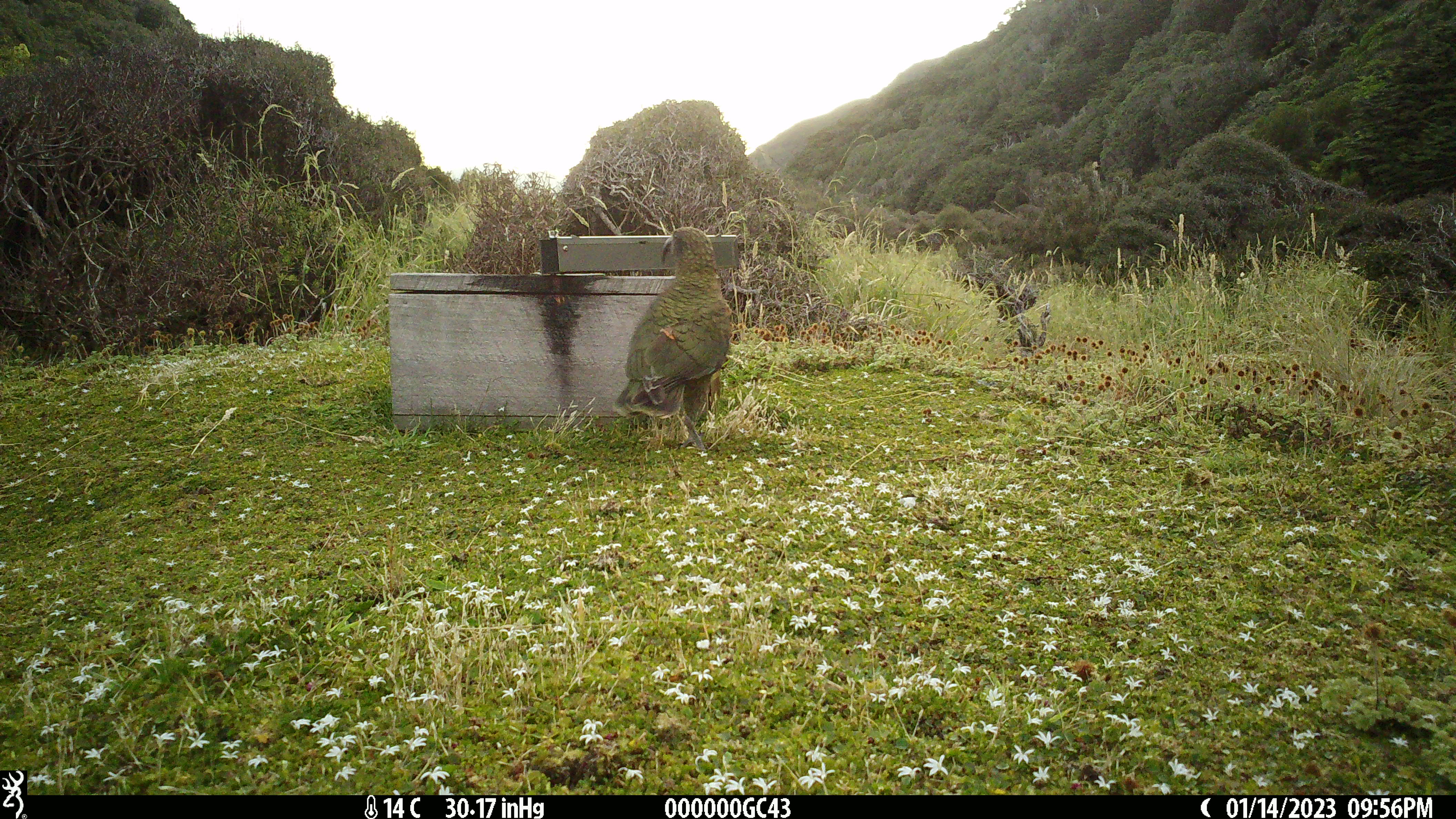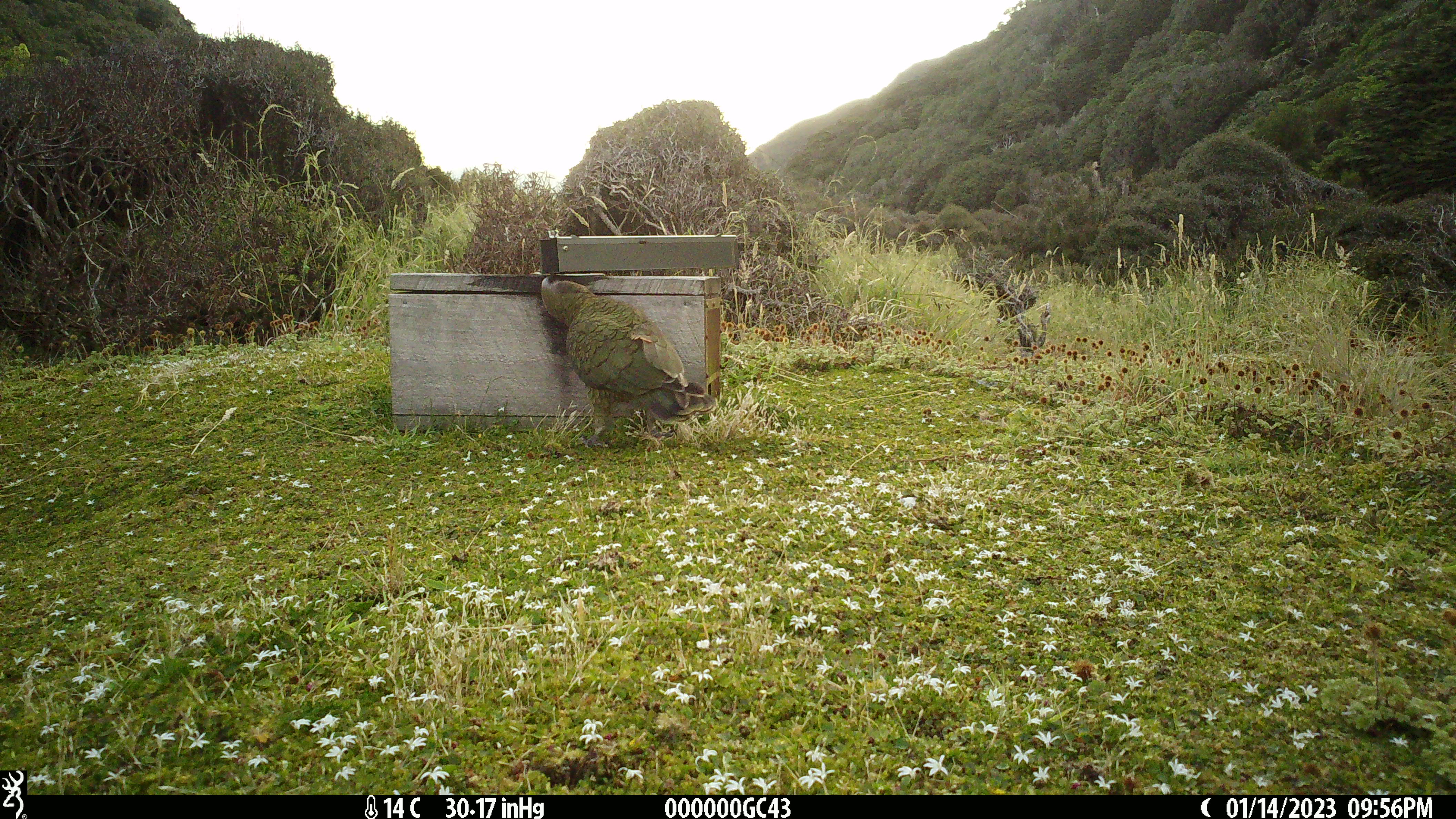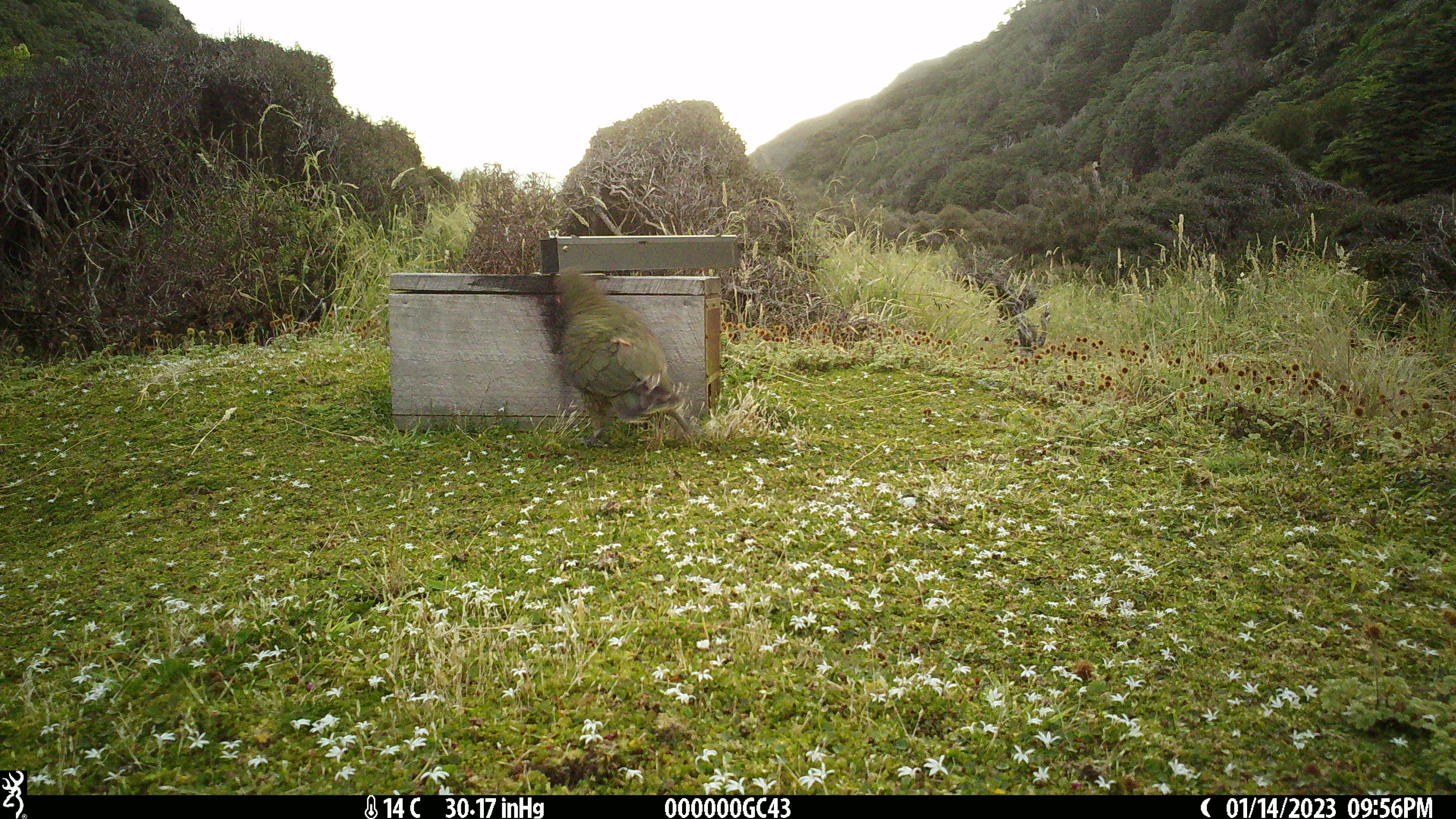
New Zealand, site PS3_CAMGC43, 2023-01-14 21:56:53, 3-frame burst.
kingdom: Animalia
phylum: Chordata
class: Aves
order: Psittaciformes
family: Strigopidae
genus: Nestor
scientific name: Nestor notabilis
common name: kea